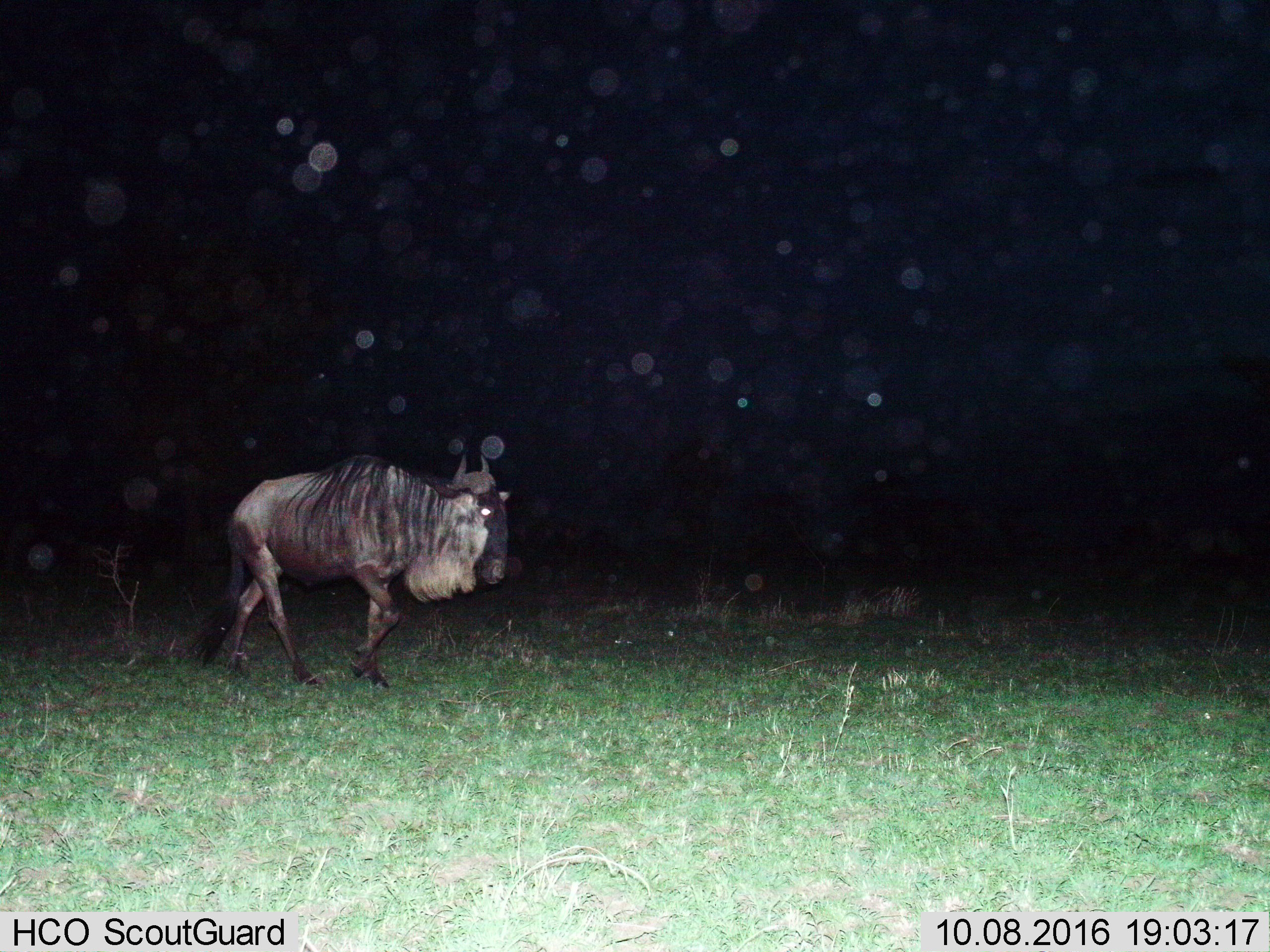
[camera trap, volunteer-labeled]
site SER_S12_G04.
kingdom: Animalia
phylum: Chordata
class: Mammalia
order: Artiodactyla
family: Bovidae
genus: Connochaetes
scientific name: Connochaetes taurinus taurinus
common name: blue wildebeest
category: wildebeestblue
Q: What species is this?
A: Wildebeestblue (blue wildebeest) (Connochaetes taurinus taurinus).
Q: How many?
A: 1.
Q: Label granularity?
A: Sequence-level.